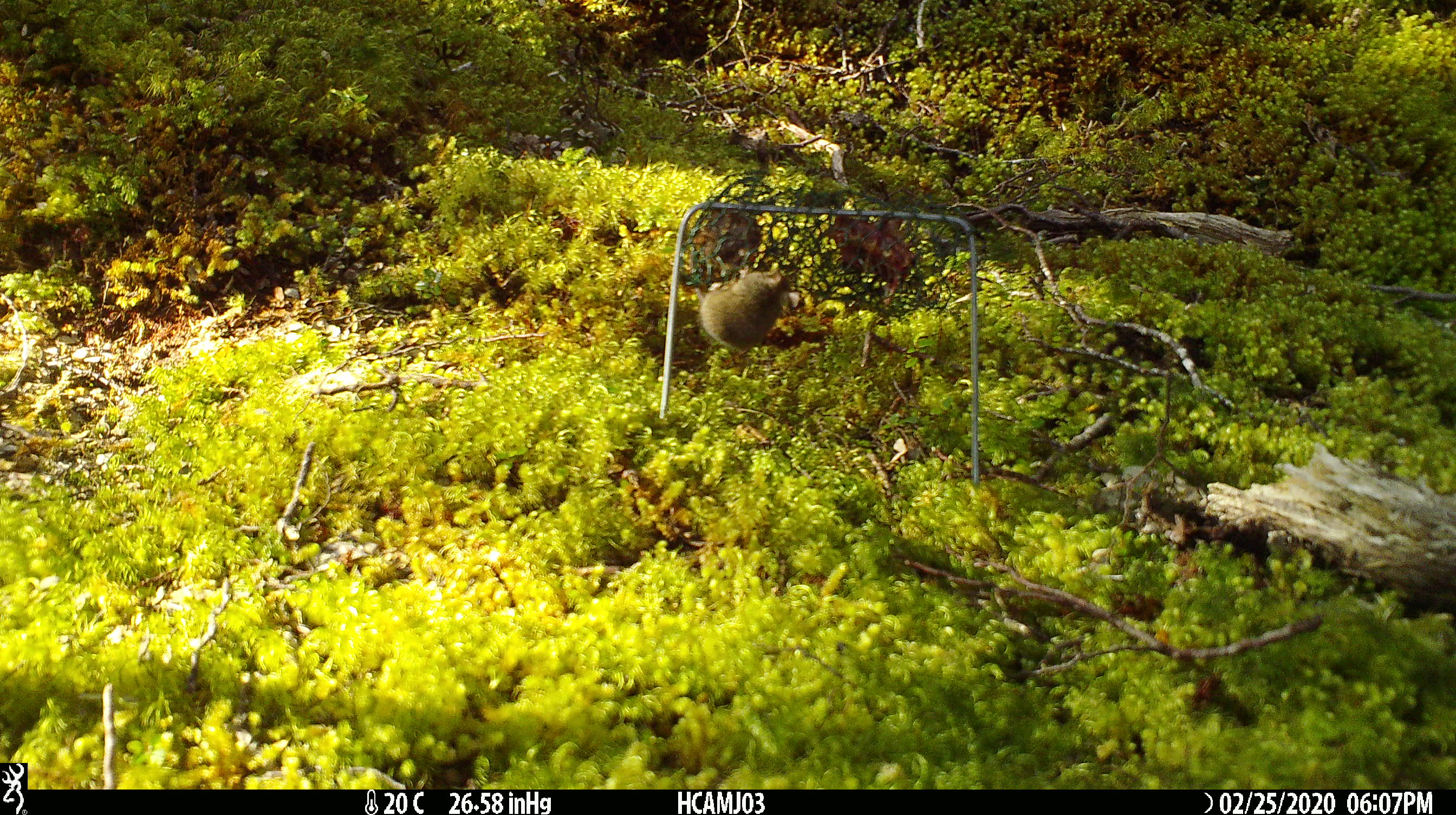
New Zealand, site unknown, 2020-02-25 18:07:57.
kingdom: Animalia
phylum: Chordata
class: Mammalia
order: Rodentia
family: Muridae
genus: Mus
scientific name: Mus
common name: mouse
Mouse (Mus).